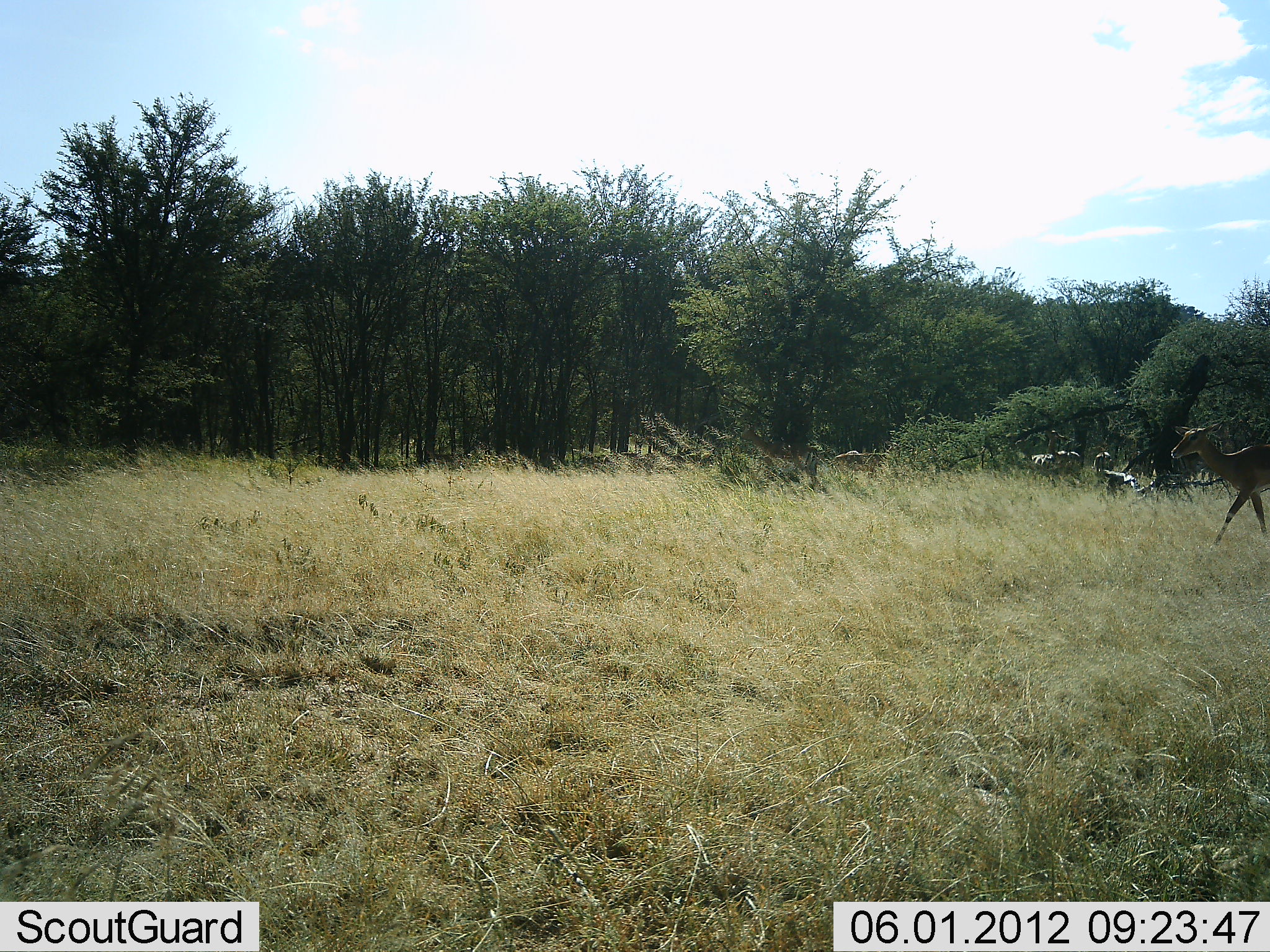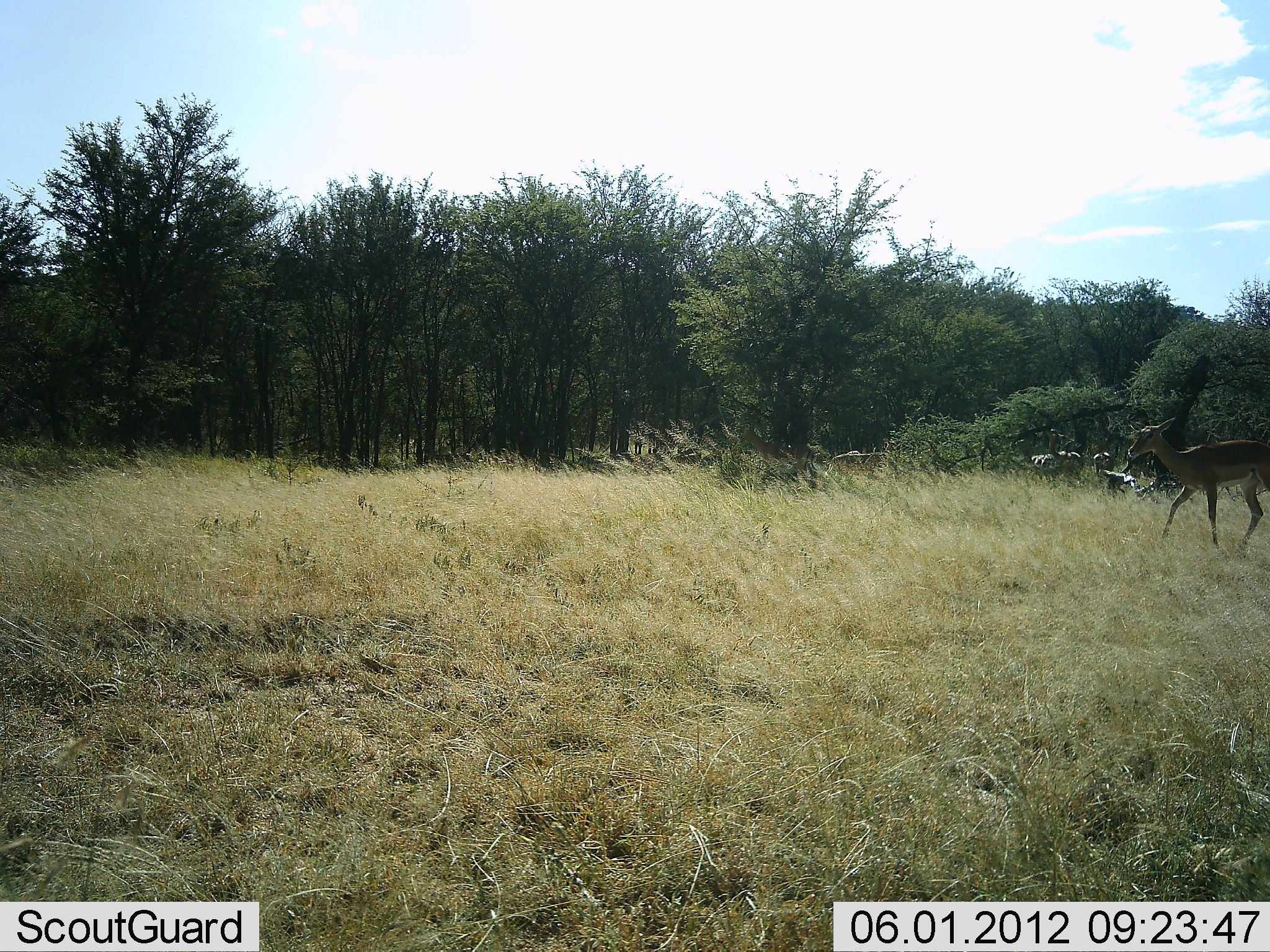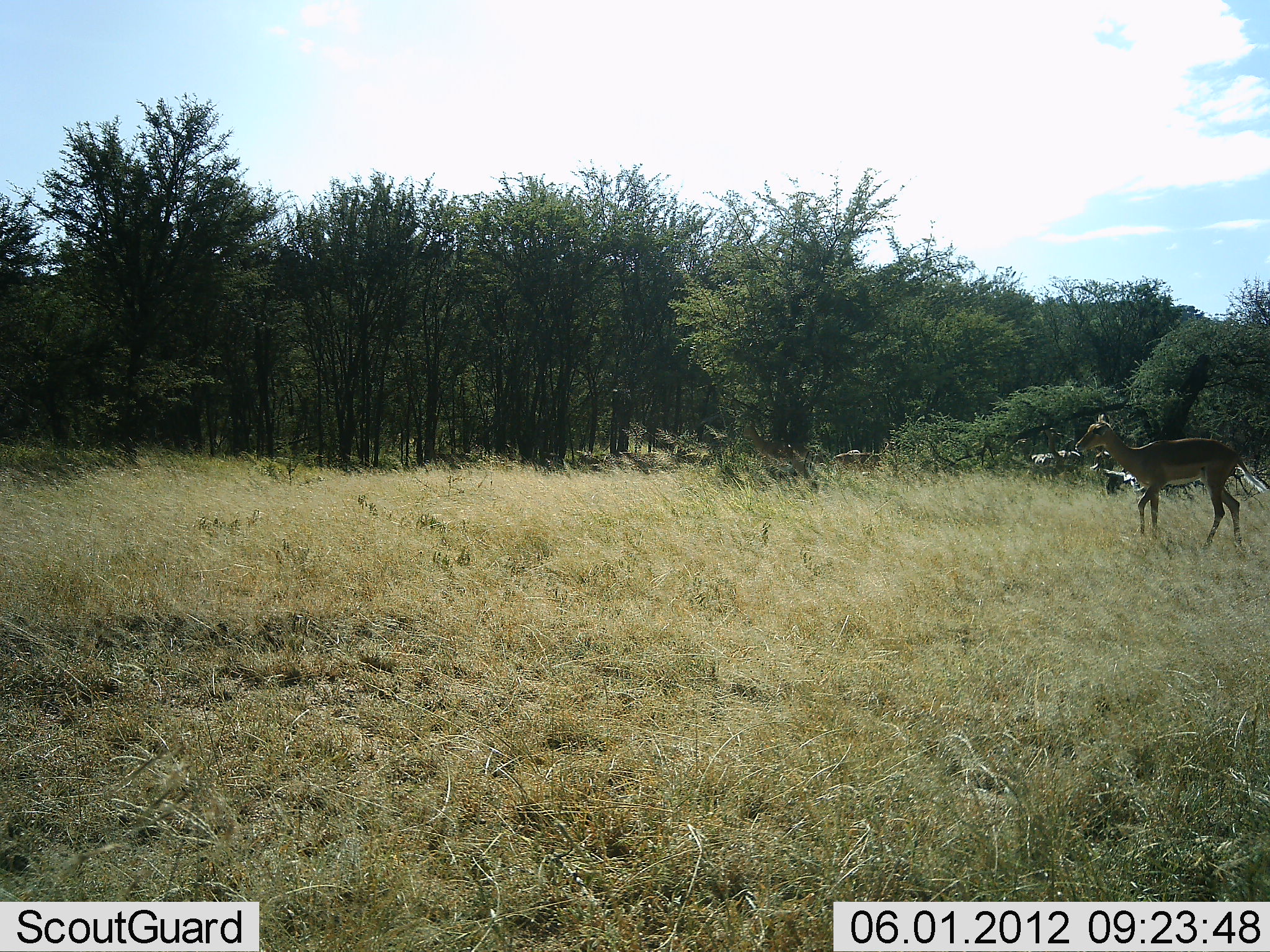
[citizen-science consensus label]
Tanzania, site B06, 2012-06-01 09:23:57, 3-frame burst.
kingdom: Animalia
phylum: Chordata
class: Mammalia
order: Artiodactyla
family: Bovidae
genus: Aepyceros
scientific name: Aepyceros melampus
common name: impala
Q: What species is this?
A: Impala (Aepyceros melampus).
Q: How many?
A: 1.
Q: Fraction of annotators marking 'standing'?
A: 0%.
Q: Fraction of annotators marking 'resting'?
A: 0%.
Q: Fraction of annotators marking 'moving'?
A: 100%.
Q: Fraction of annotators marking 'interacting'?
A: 0%.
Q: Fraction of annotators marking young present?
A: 9%.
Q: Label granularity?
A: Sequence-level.